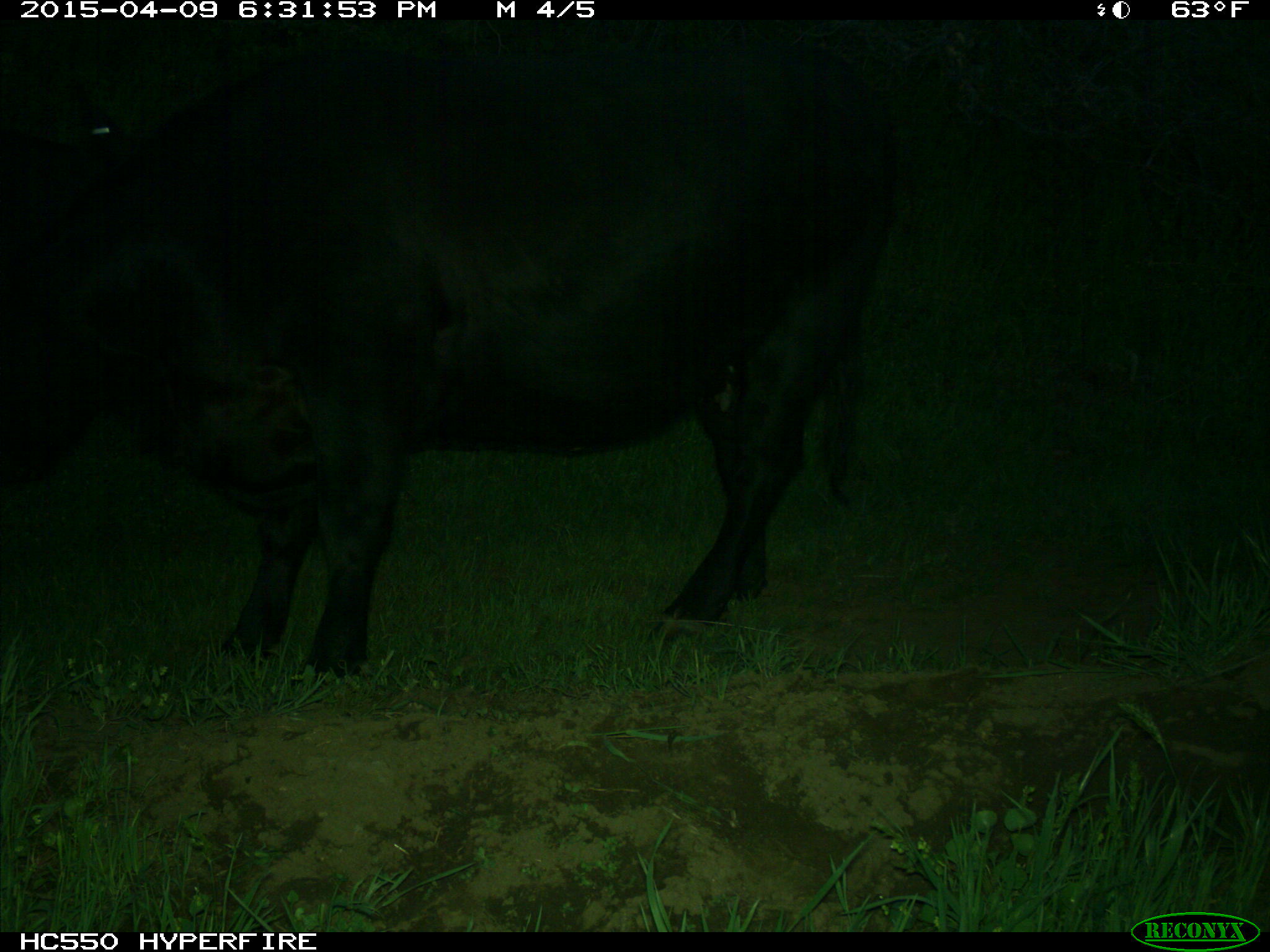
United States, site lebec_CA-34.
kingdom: Animalia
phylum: Chordata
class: Mammalia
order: Artiodactyla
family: Bovidae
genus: Bos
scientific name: Bos taurus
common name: domestic cow